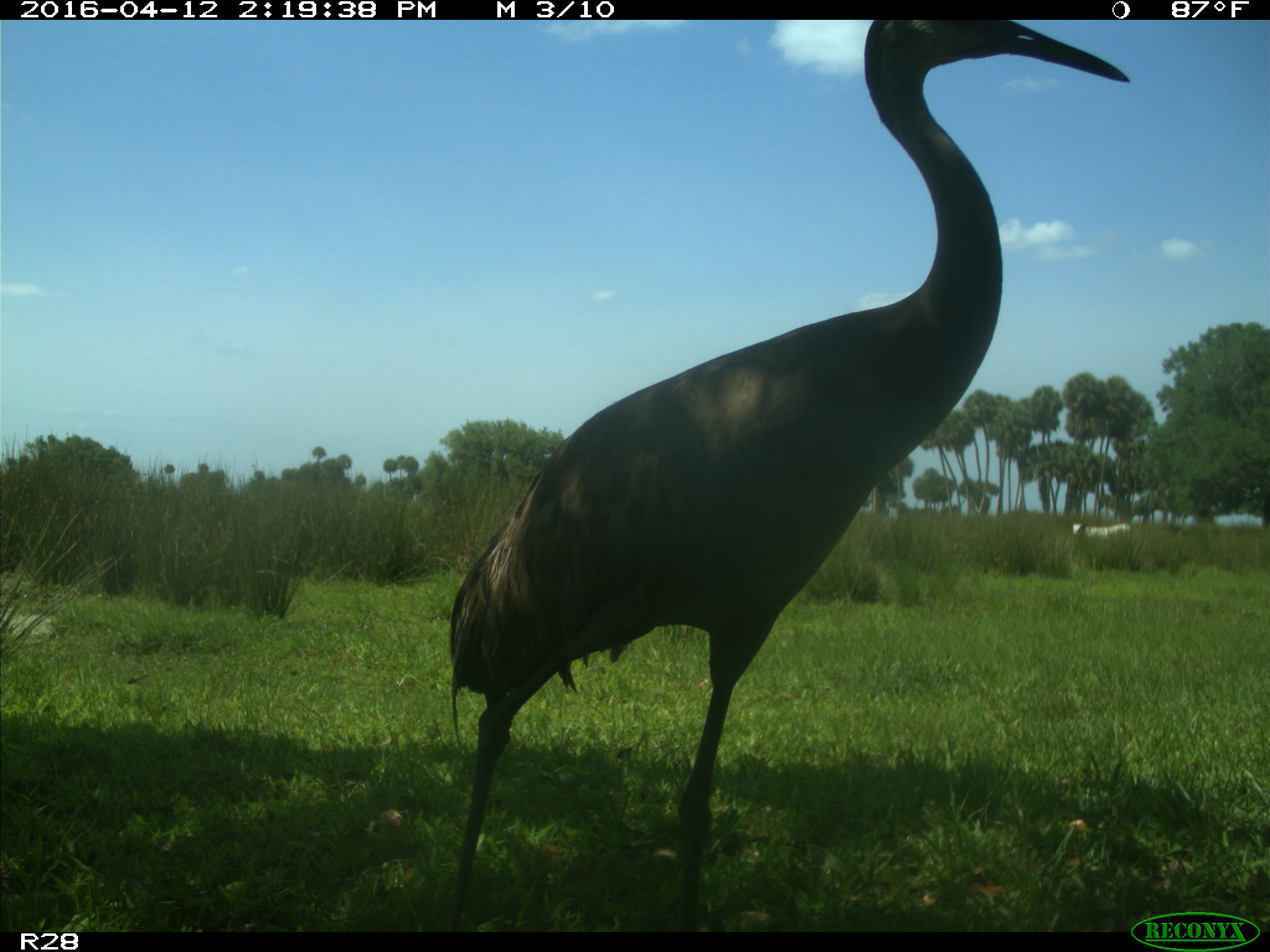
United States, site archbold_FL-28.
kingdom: Animalia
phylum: Chordata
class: Aves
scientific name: Aves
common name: birds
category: unidentified bird